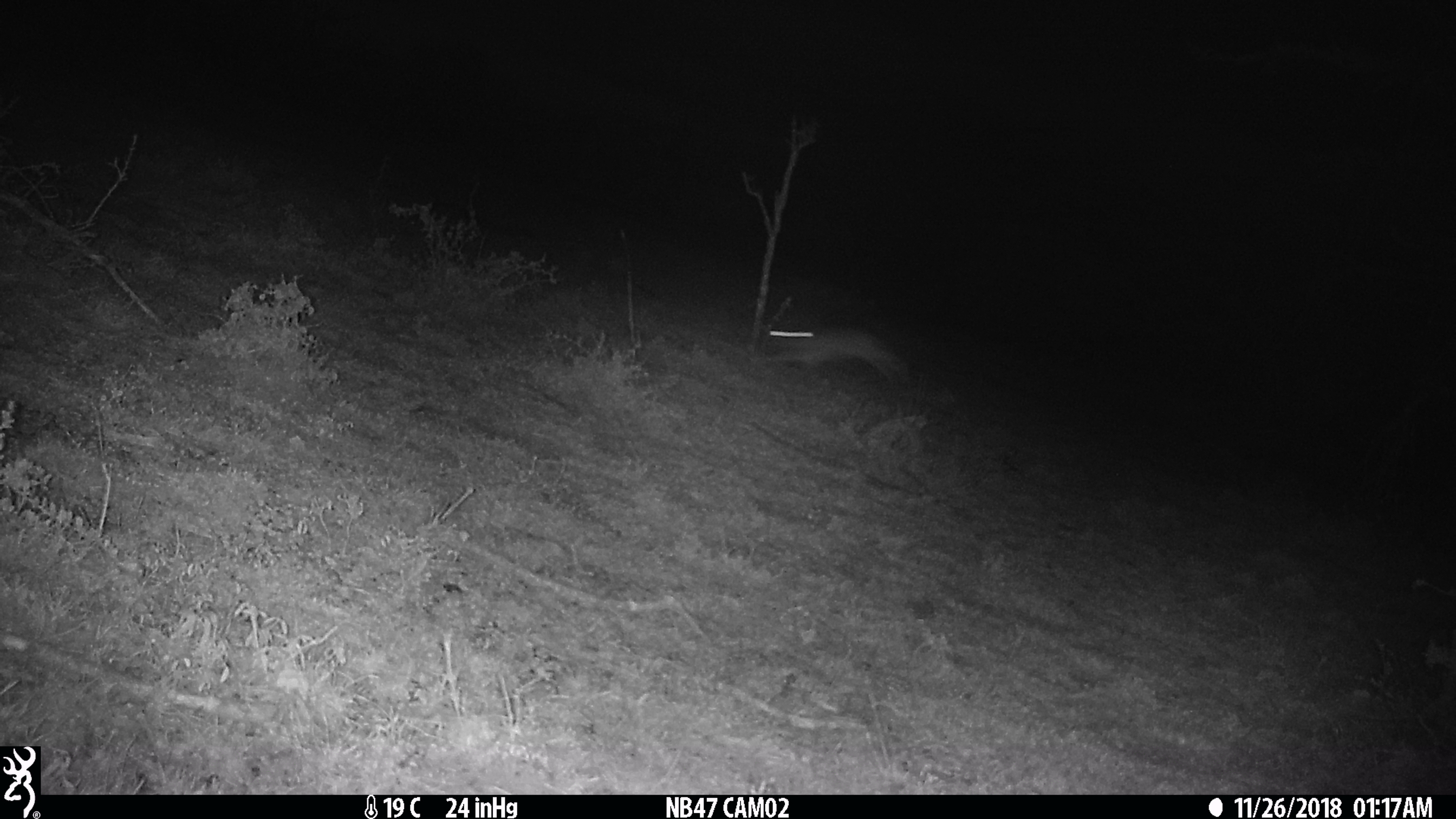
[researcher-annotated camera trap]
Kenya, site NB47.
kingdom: Animalia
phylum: Chordata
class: Mammalia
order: Lagomorpha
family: Leporidae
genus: Lepus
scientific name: Lepus capensis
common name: cape hare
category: hare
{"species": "hare (cape hare) (Lepus capensis)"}